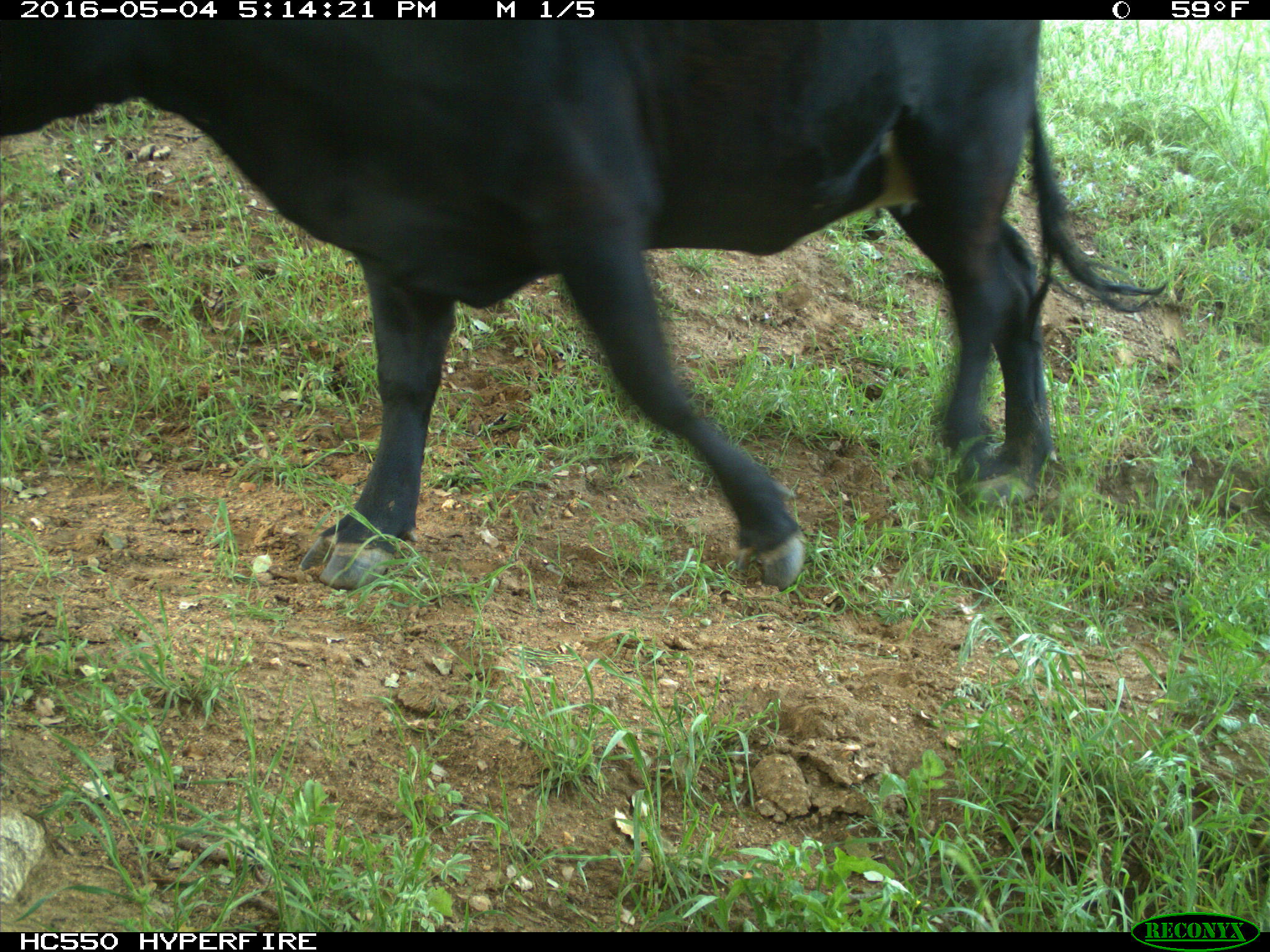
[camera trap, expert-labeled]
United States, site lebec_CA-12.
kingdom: Animalia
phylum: Chordata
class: Mammalia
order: Artiodactyla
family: Bovidae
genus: Bos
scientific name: Bos taurus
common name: domestic cow